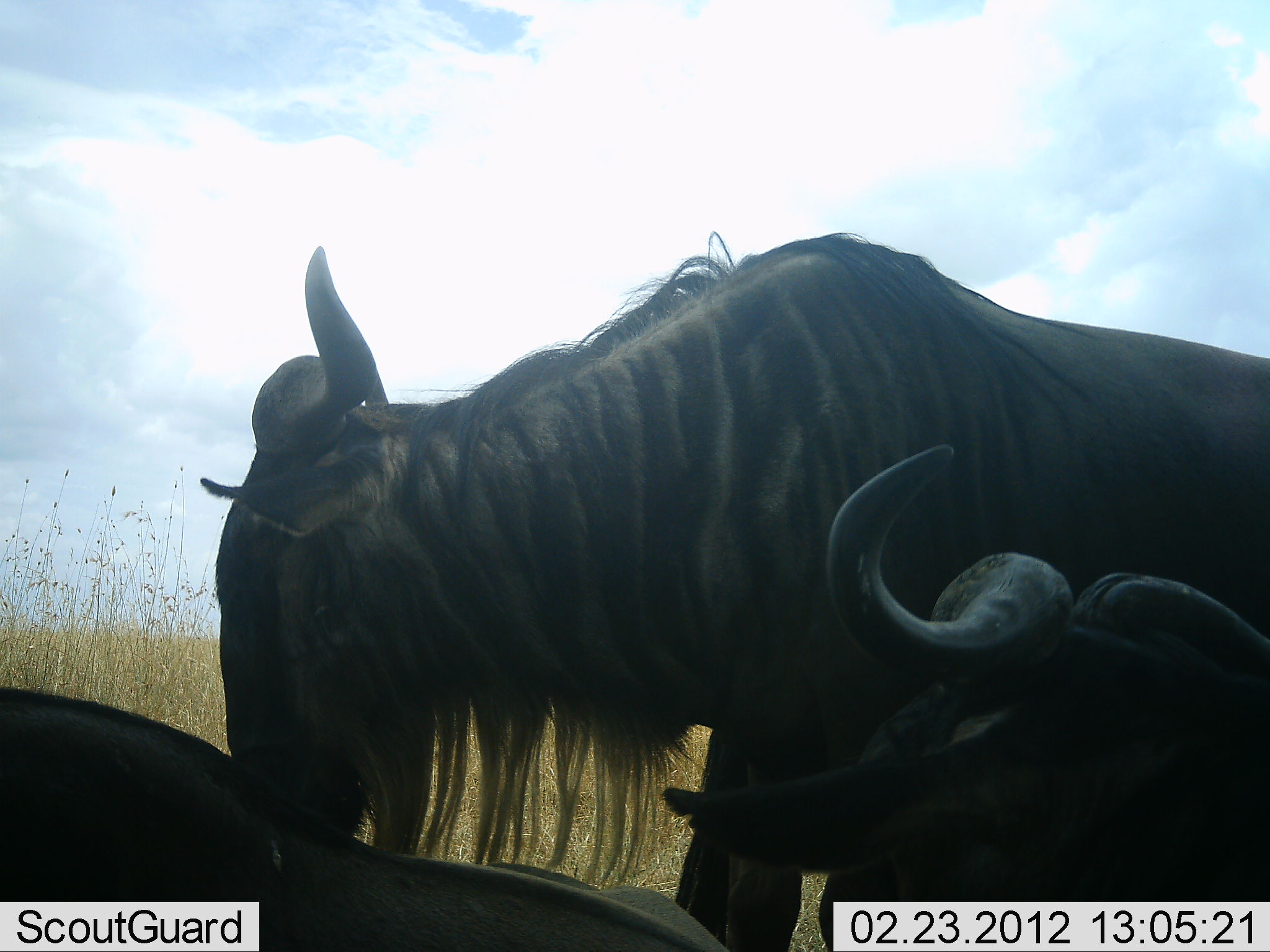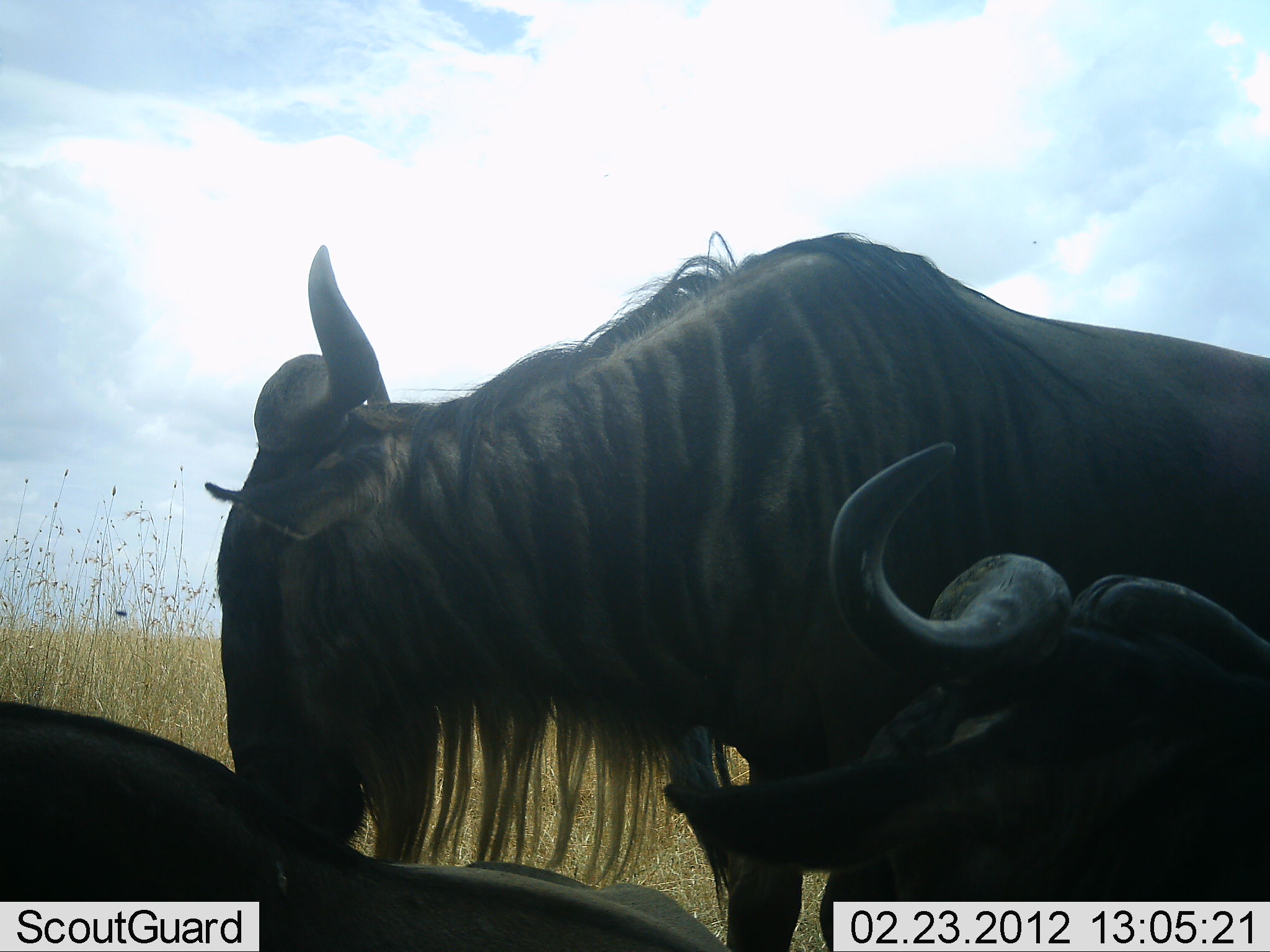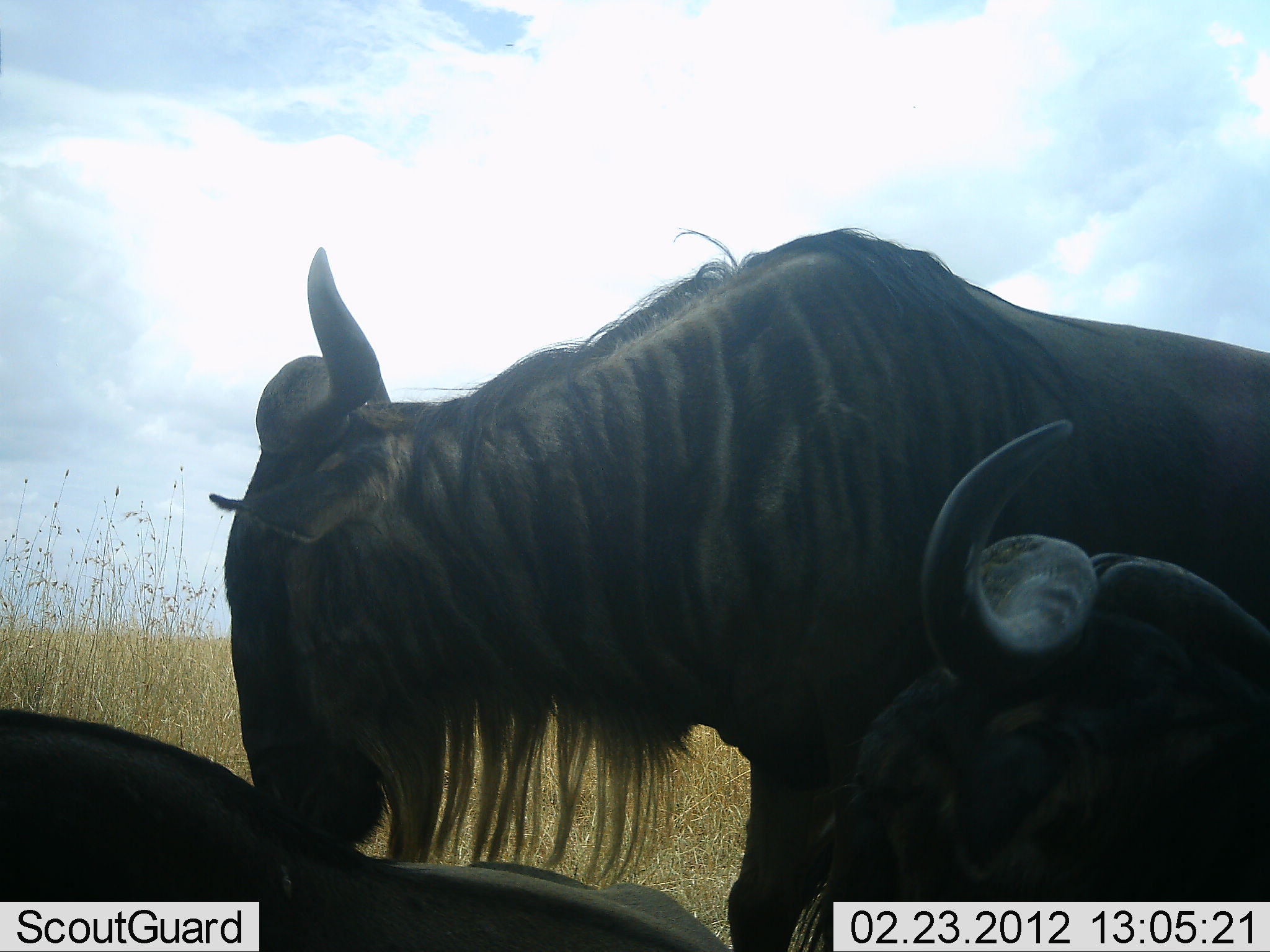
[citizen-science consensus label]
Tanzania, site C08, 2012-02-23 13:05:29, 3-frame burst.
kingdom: Animalia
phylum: Chordata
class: Mammalia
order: Artiodactyla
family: Bovidae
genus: Connochaetes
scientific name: Connochaetes taurinus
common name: blue wildebeest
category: wildebeest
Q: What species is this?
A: Wildebeest (blue wildebeest) (Connochaetes taurinus).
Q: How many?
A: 3.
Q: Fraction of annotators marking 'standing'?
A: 90%.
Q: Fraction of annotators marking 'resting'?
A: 86%.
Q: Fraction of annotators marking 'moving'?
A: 5%.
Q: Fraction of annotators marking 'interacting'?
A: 0%.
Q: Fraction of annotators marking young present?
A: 0%.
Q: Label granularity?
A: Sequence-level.